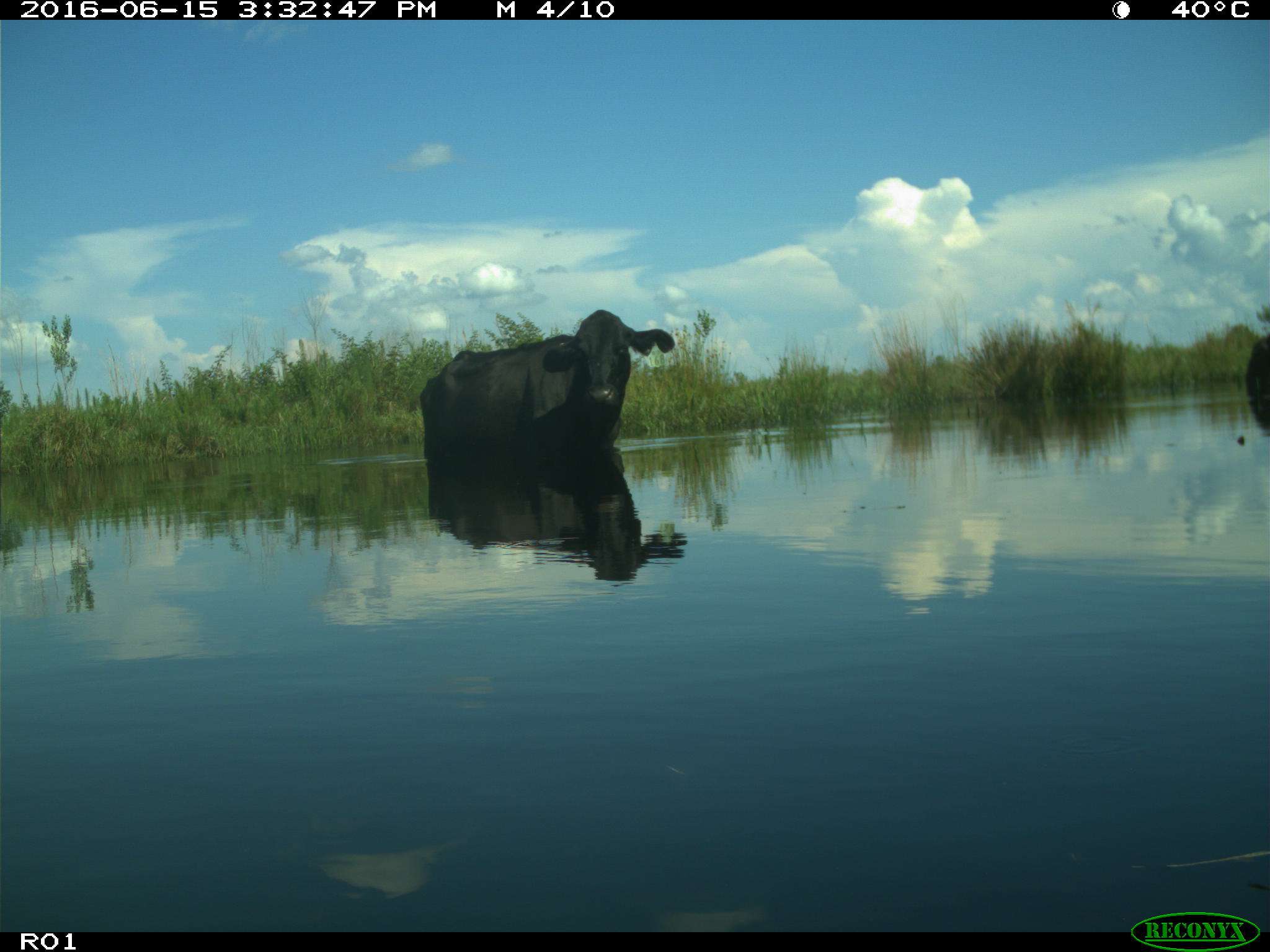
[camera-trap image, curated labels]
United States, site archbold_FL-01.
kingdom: Animalia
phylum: Chordata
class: Mammalia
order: Artiodactyla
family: Bovidae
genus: Bos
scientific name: Bos taurus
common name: domestic cow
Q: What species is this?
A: Bos taurus (domestic cow).